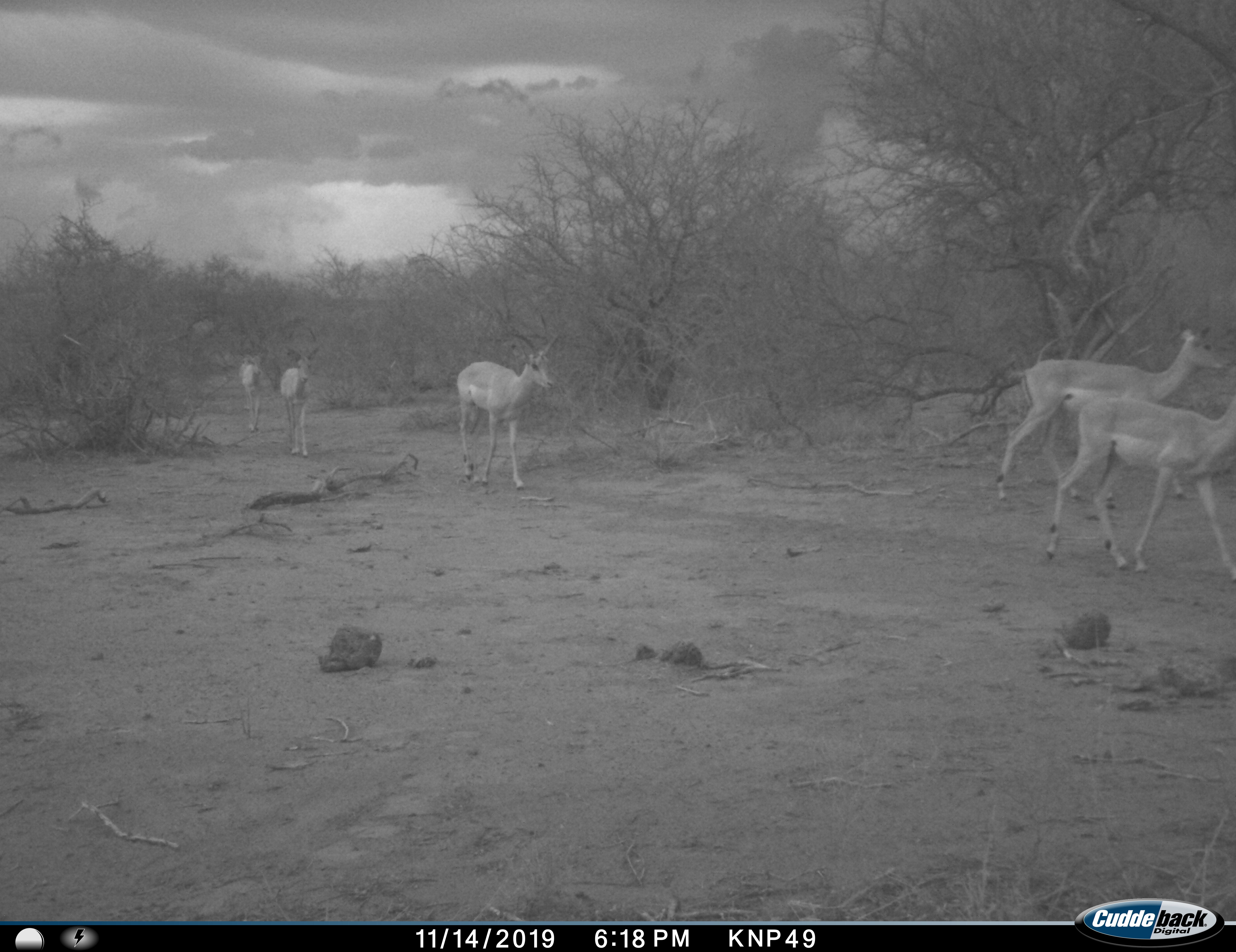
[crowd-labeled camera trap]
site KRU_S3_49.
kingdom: Animalia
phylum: Chordata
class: Mammalia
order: Artiodactyla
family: Bovidae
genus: Aepyceros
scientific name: Aepyceros melampus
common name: impala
Impala (Aepyceros melampus), count 5. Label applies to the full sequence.